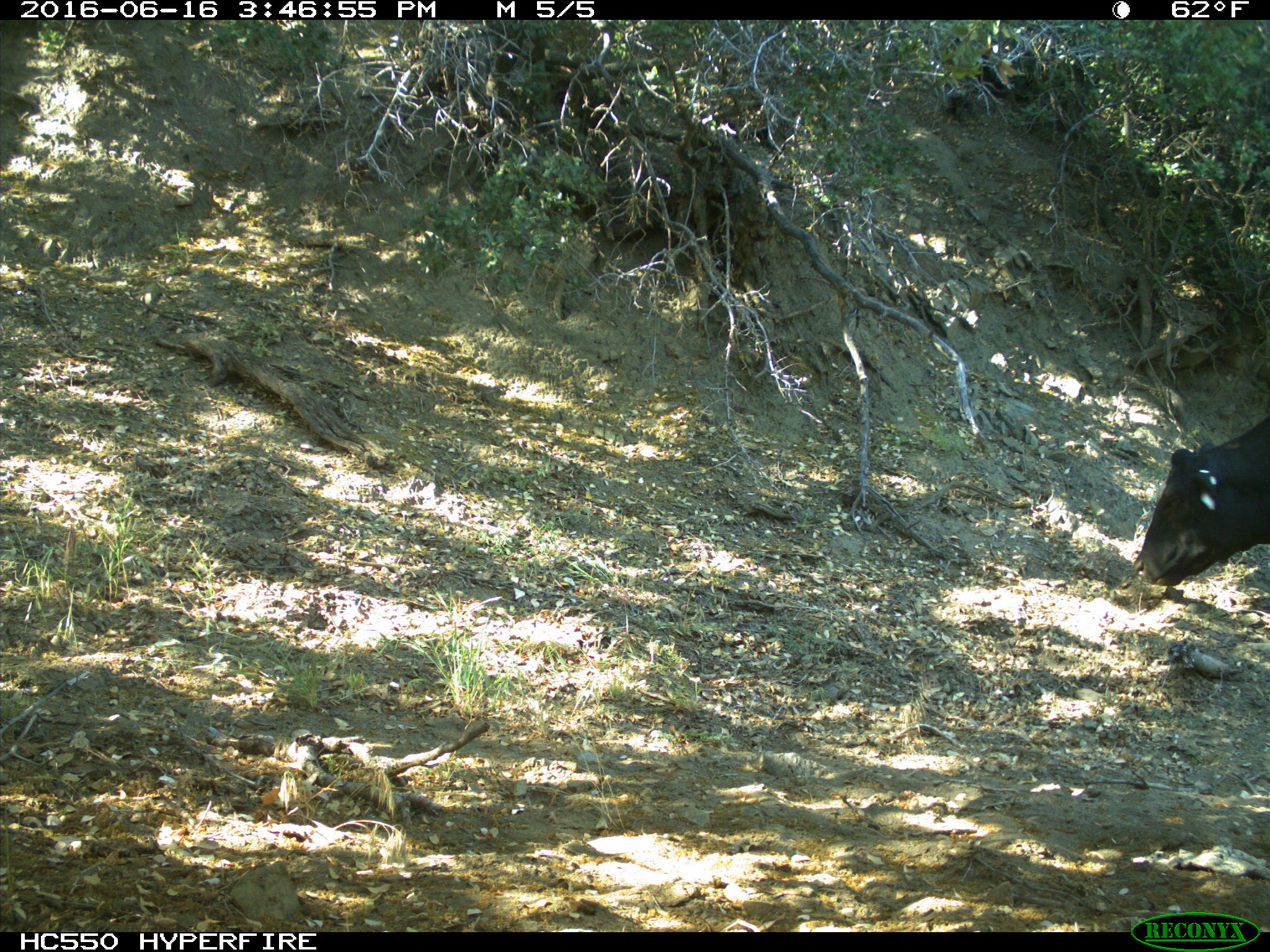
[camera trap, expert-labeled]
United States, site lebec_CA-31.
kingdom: Animalia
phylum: Chordata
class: Mammalia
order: Artiodactyla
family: Bovidae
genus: Bos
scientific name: Bos taurus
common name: domestic cow